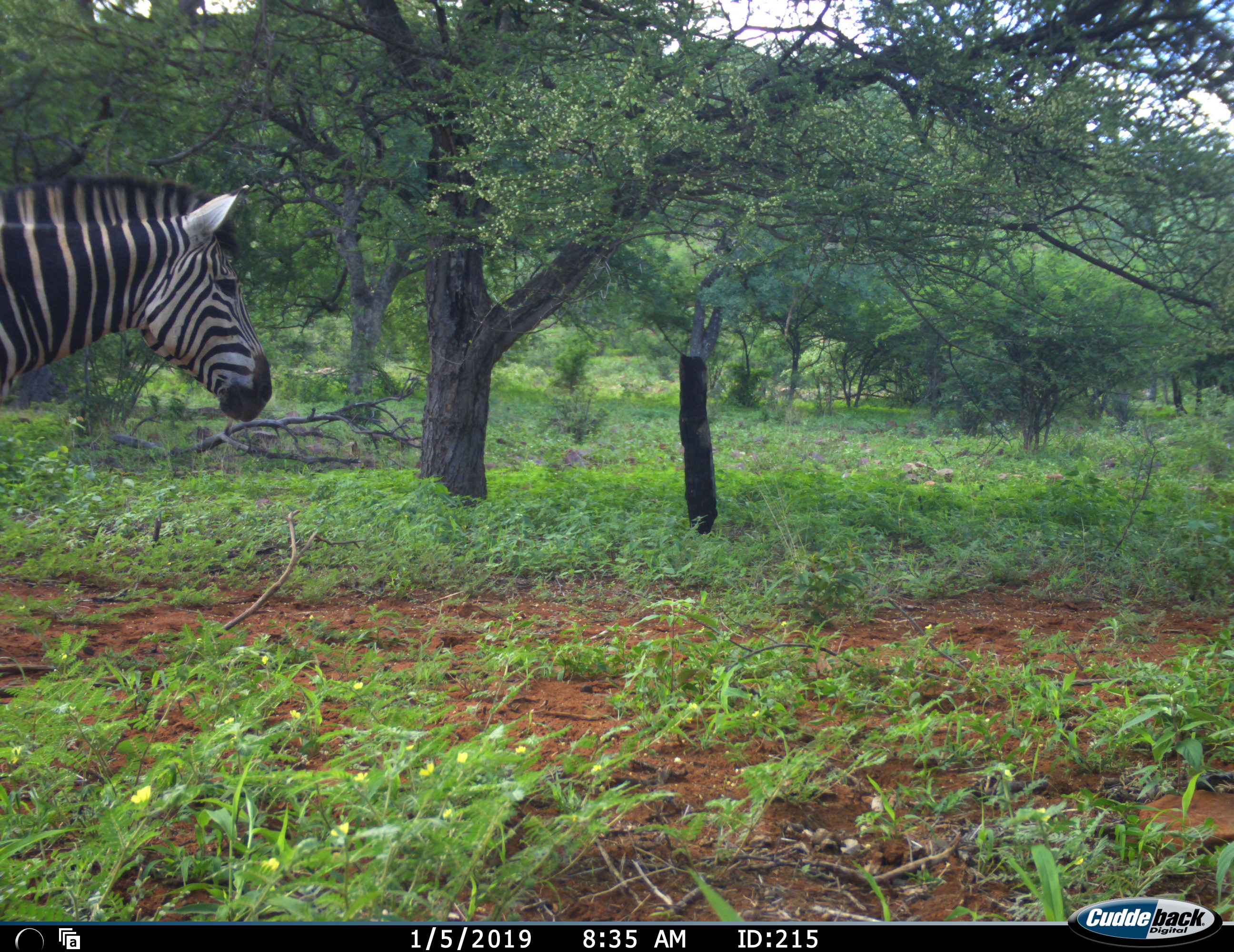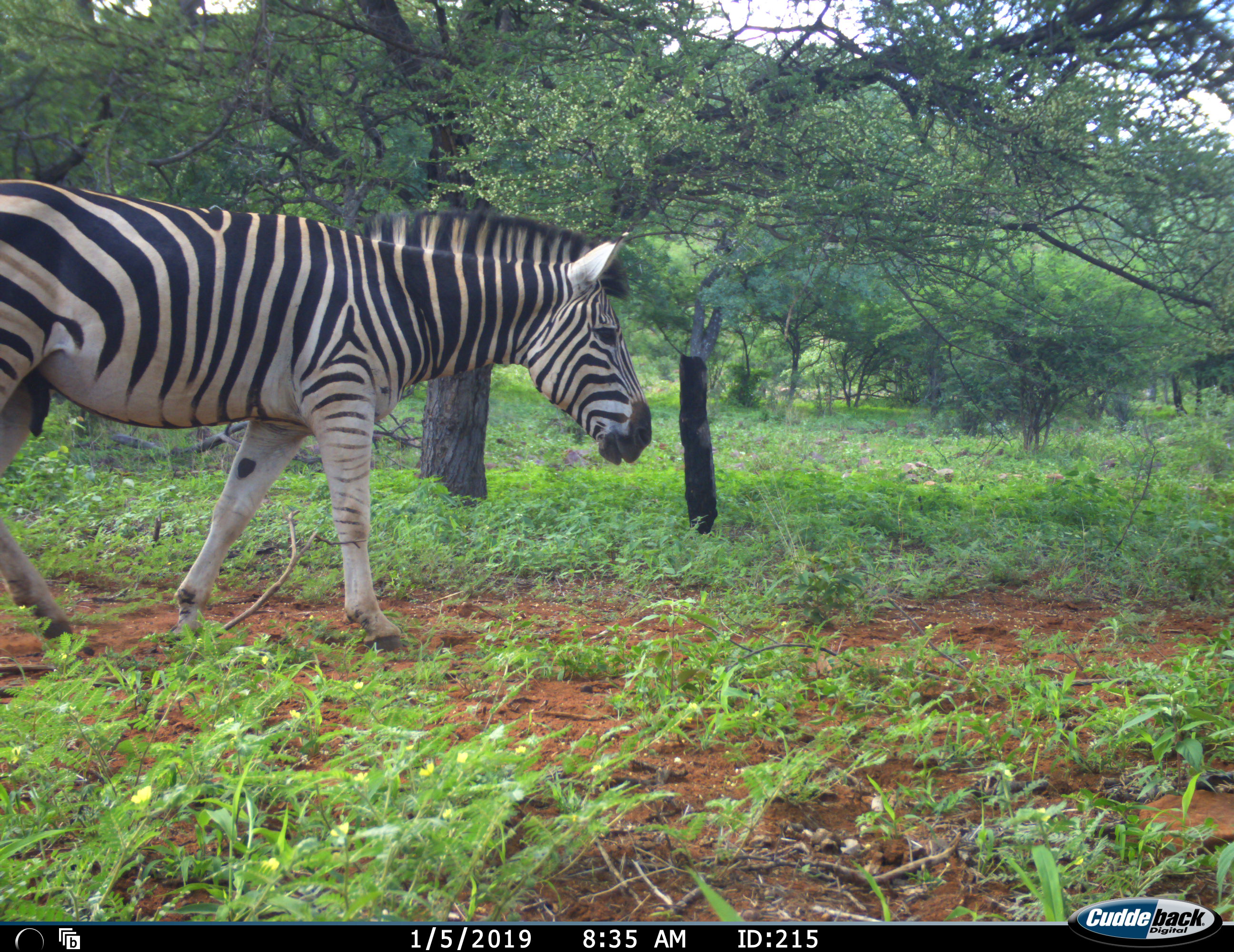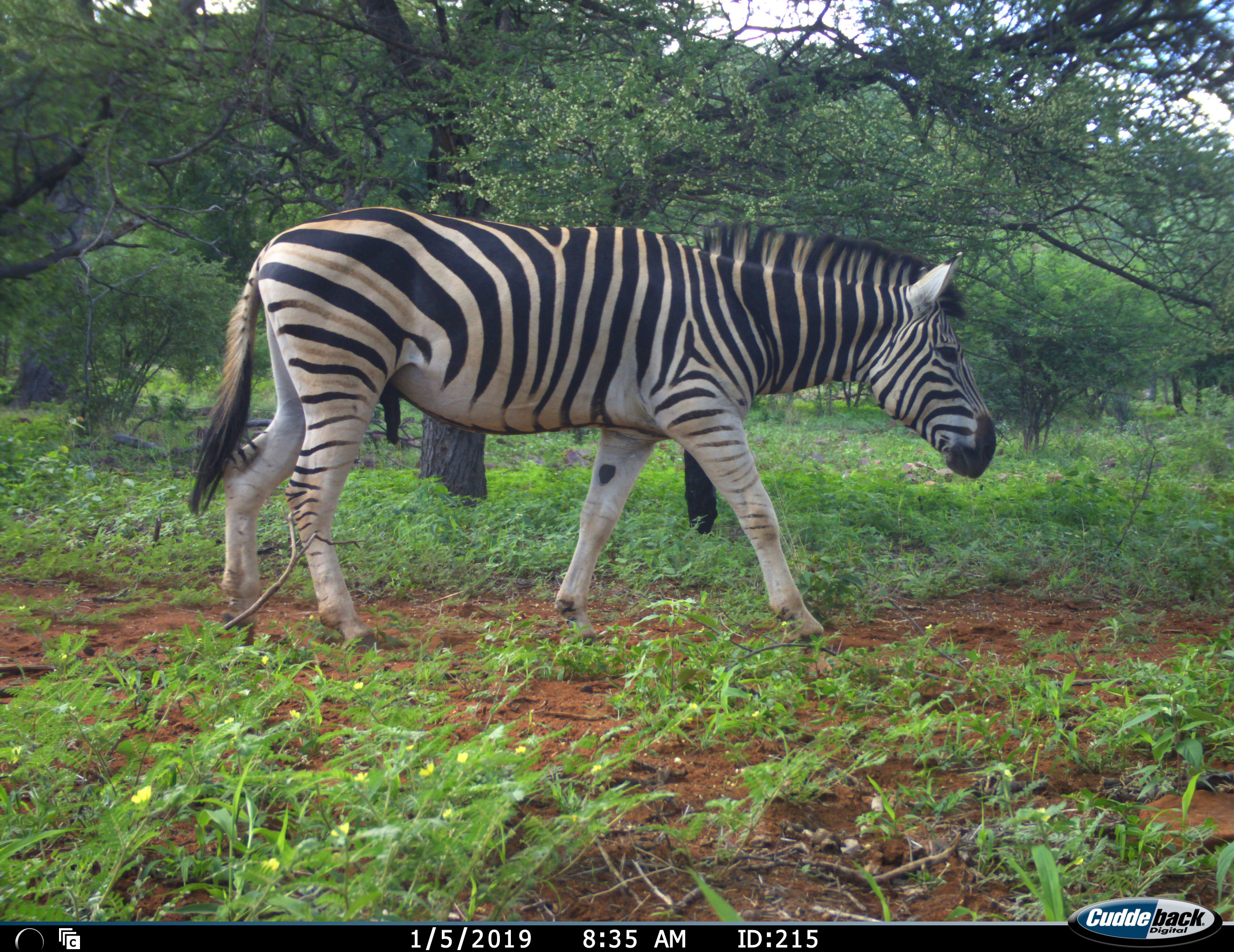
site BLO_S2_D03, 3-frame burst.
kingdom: Animalia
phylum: Chordata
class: Mammalia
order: Perissodactyla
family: Equidae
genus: Equus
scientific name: Equus quagga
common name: plains zebra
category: zebraplains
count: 1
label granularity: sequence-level